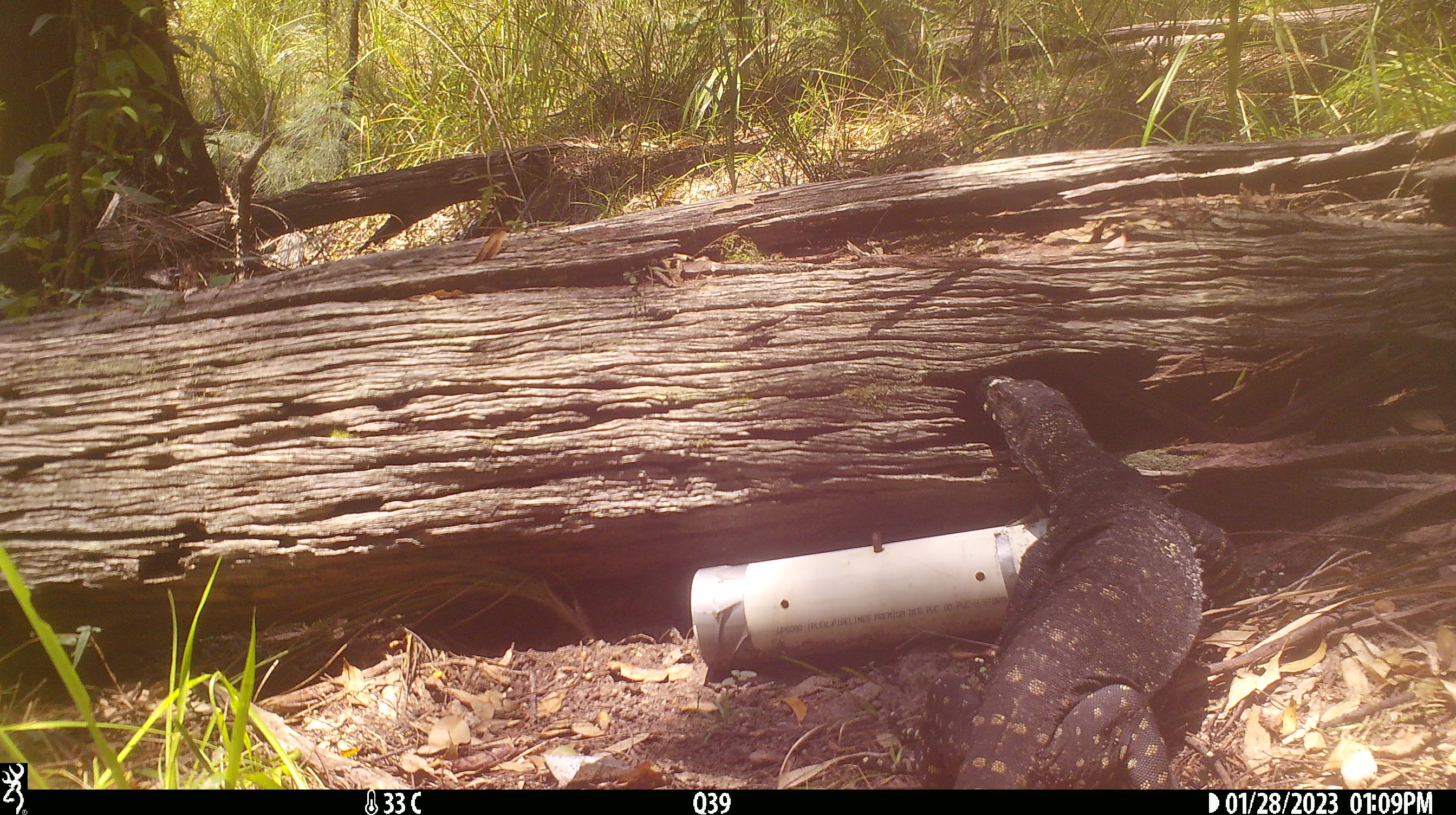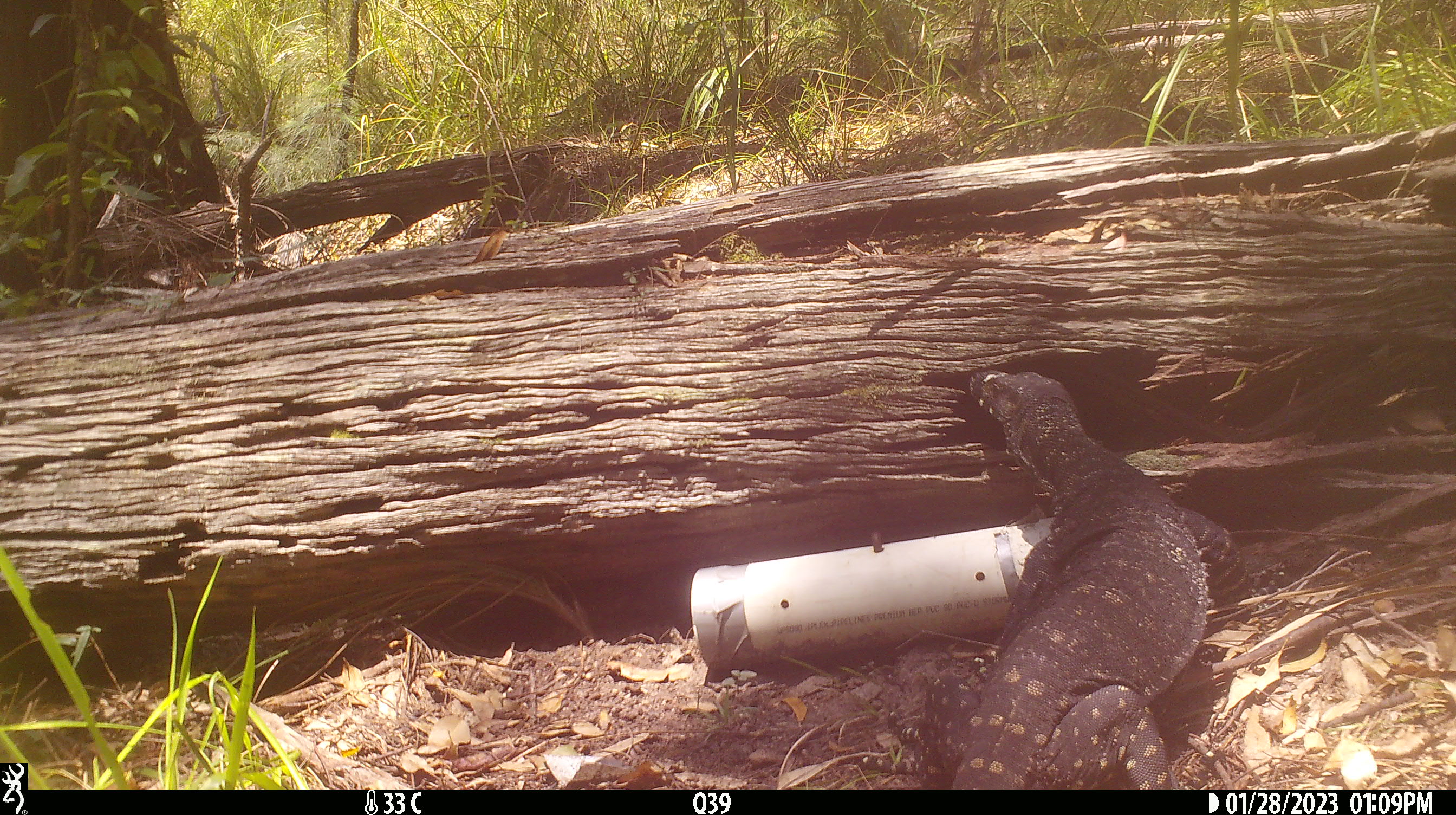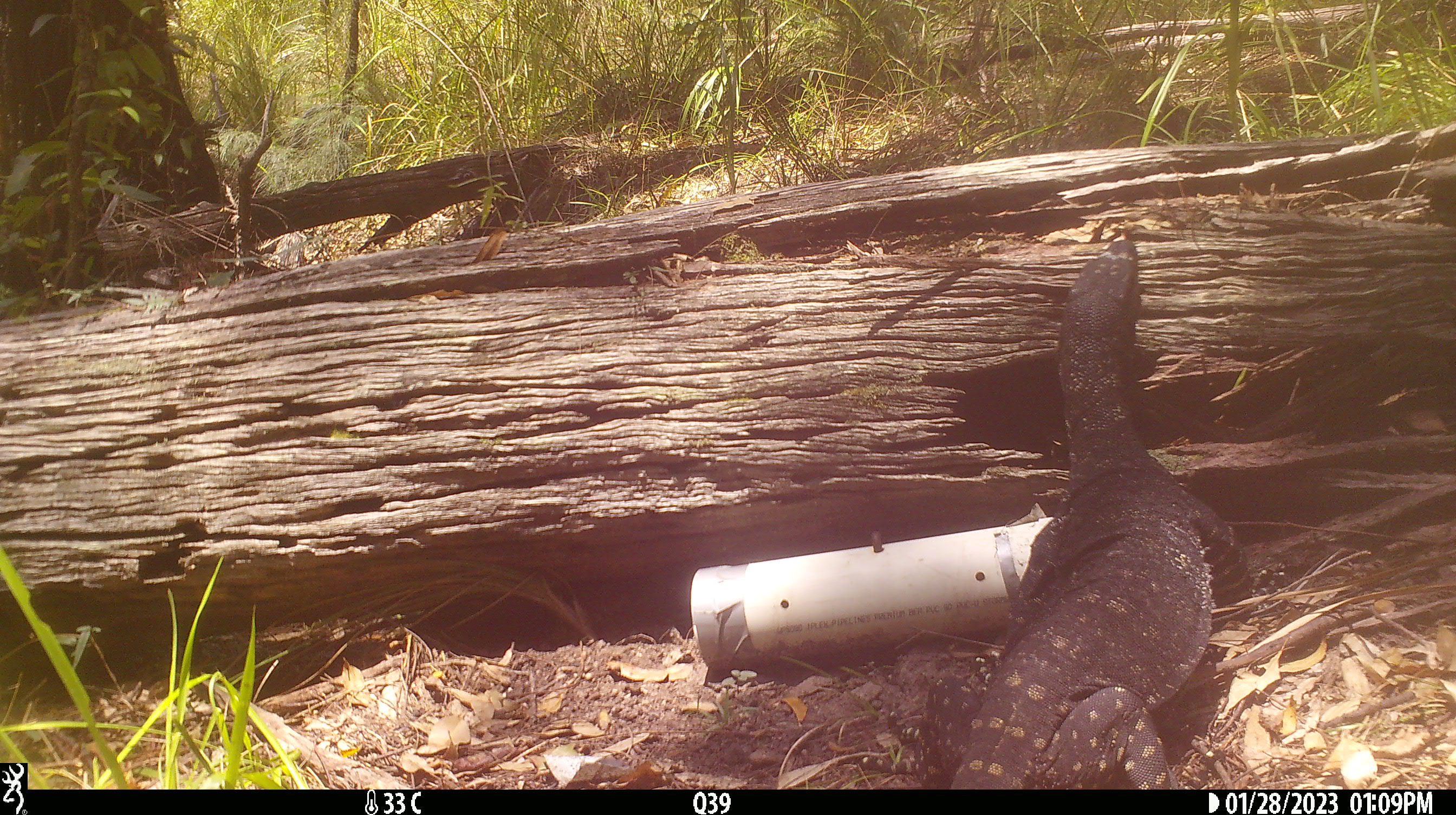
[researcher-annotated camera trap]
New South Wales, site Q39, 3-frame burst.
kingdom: Animalia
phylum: Chordata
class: Reptilia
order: Squamata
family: Varanidae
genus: Varanus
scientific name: Varanus varius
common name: lace monitor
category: goanna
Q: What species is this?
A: Goanna (lace monitor) (Varanus varius).